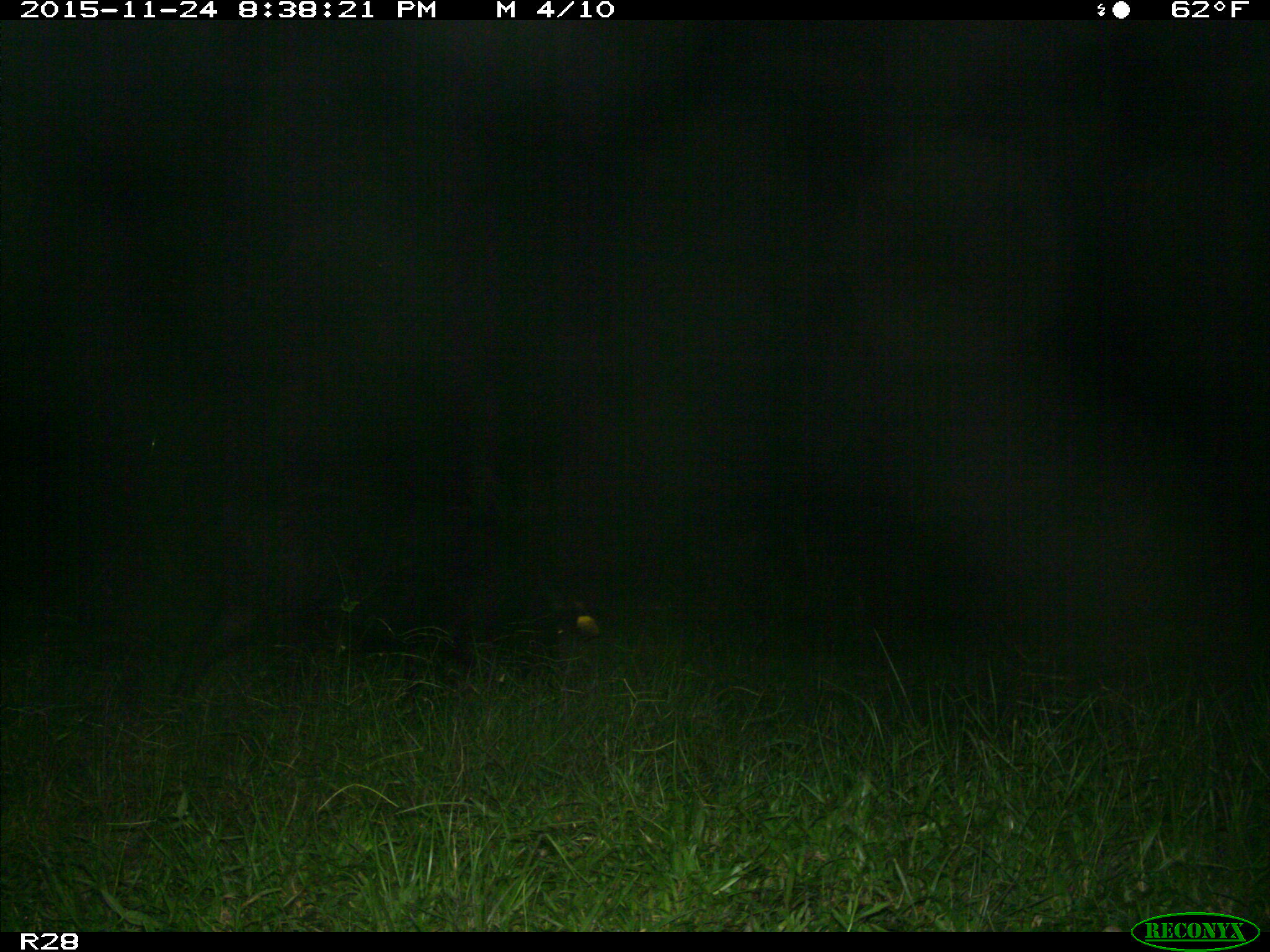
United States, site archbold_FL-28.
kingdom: Animalia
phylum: Chordata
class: Mammalia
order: Artiodactyla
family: Suidae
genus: Sus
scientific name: Sus scrofa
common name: wild boar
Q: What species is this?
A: Sus scrofa (wild boar).